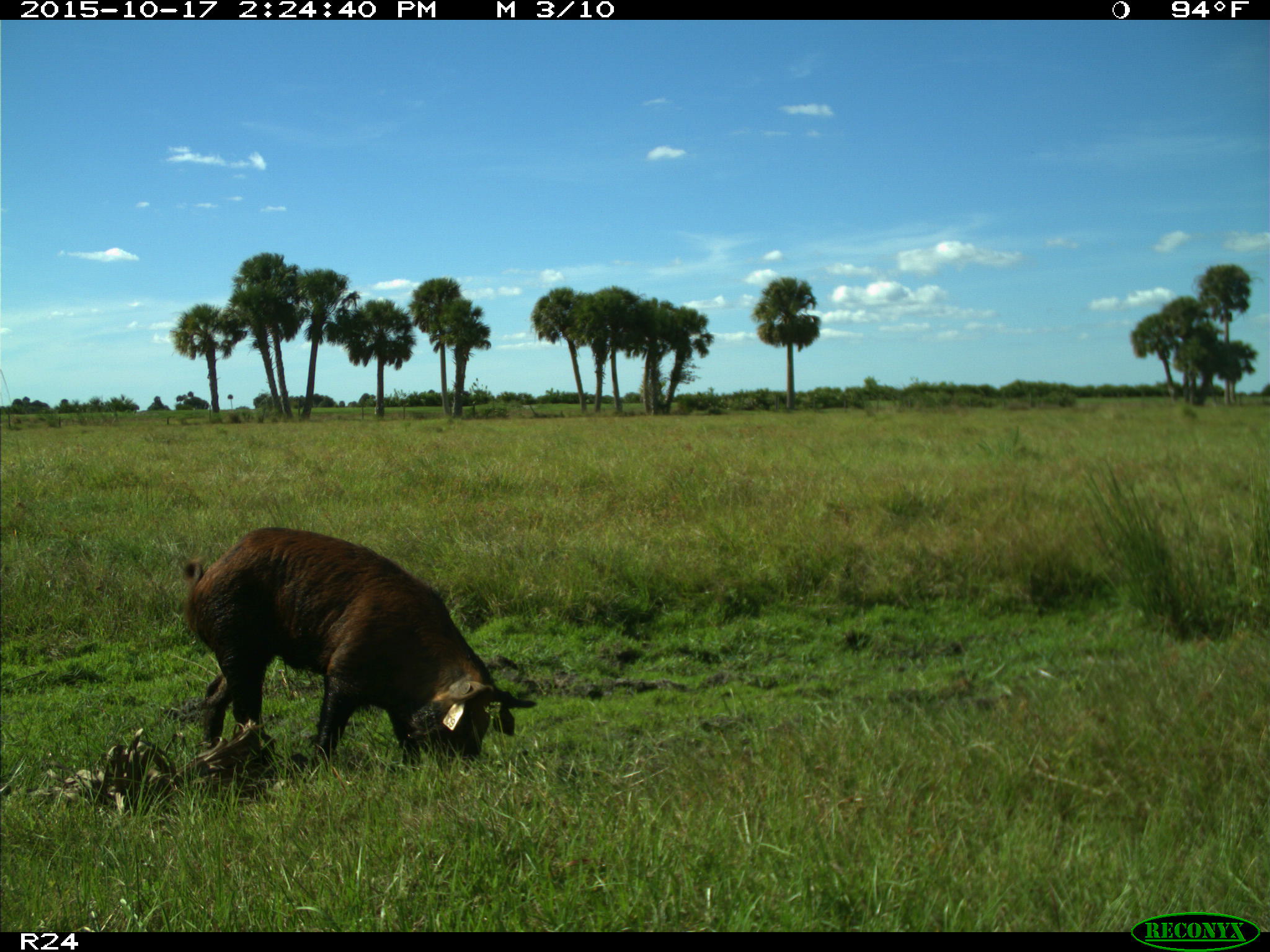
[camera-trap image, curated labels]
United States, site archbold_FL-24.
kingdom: Animalia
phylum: Chordata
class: Mammalia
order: Artiodactyla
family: Suidae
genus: Sus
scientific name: Sus scrofa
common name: wild boar